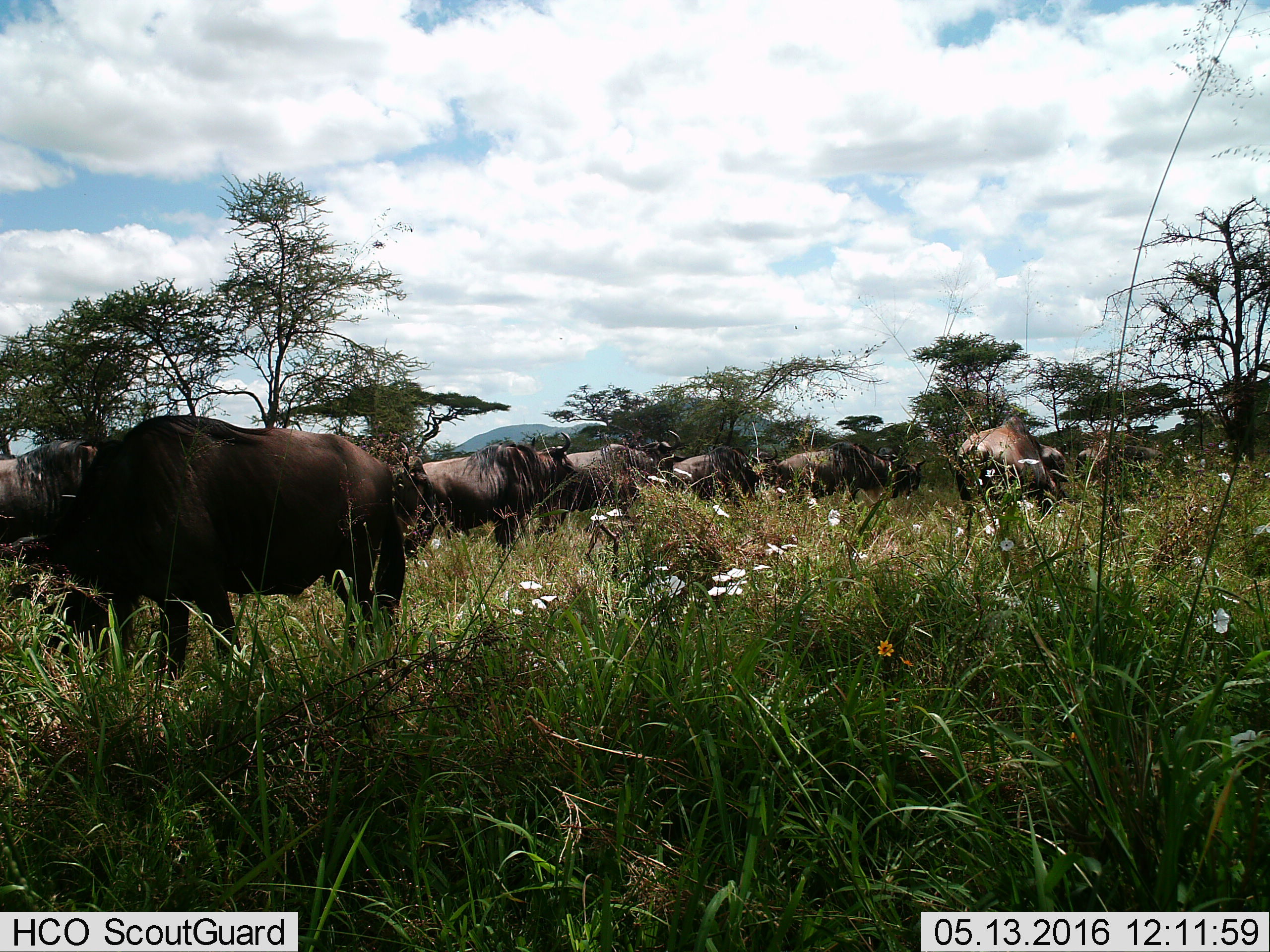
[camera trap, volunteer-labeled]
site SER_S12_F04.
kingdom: Animalia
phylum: Chordata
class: Mammalia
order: Artiodactyla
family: Bovidae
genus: Connochaetes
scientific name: Connochaetes taurinus taurinus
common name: blue wildebeest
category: wildebeestblue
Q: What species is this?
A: Wildebeestblue (blue wildebeest) (Connochaetes taurinus taurinus).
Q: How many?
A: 8.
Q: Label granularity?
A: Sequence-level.